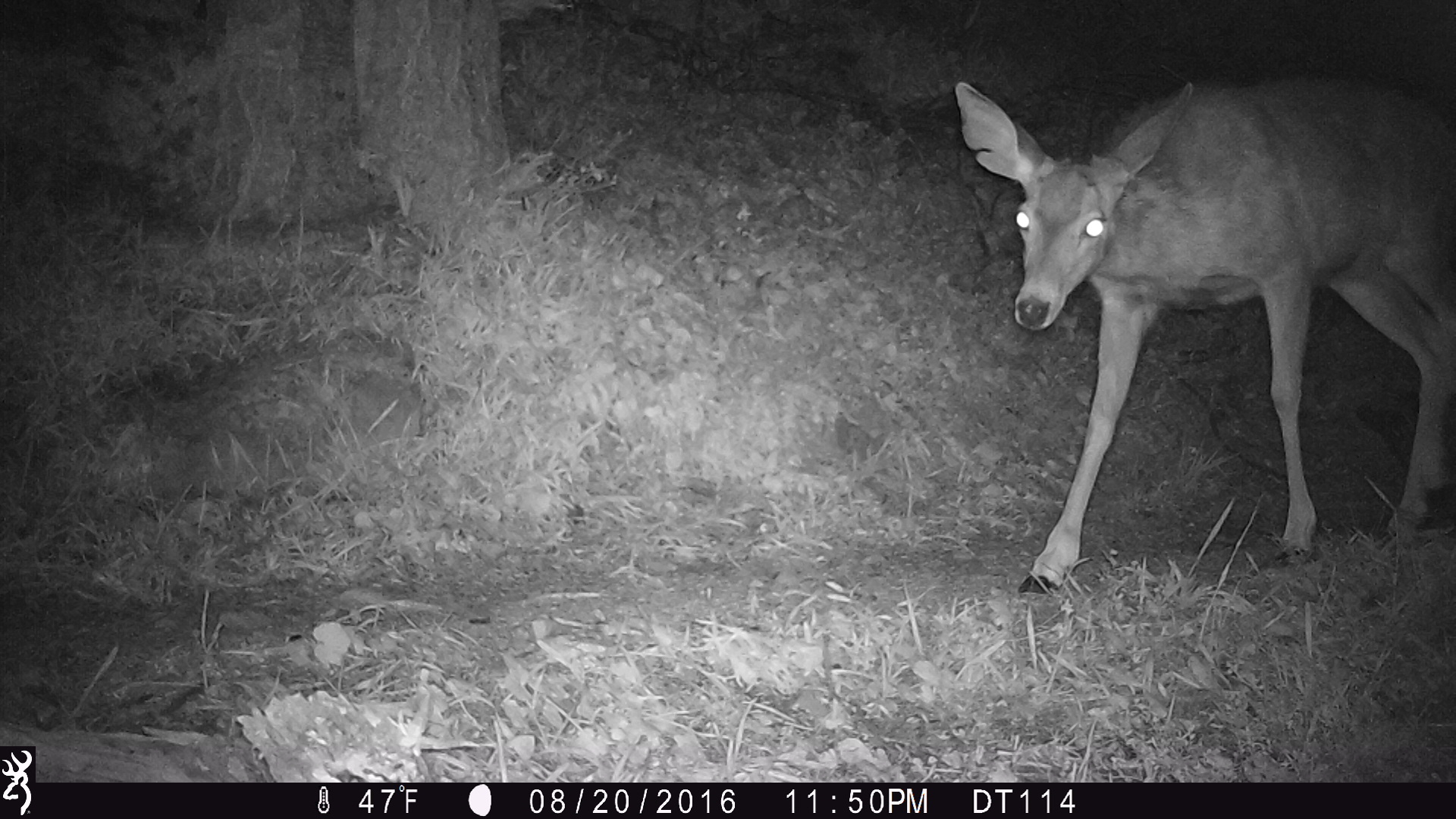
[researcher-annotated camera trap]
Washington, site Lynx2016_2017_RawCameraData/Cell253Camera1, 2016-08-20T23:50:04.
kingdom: Animalia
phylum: Chordata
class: Mammalia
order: Artiodactyla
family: Cervidae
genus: Odocoileus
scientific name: Odocoileus hemionus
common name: mule deer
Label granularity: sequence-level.